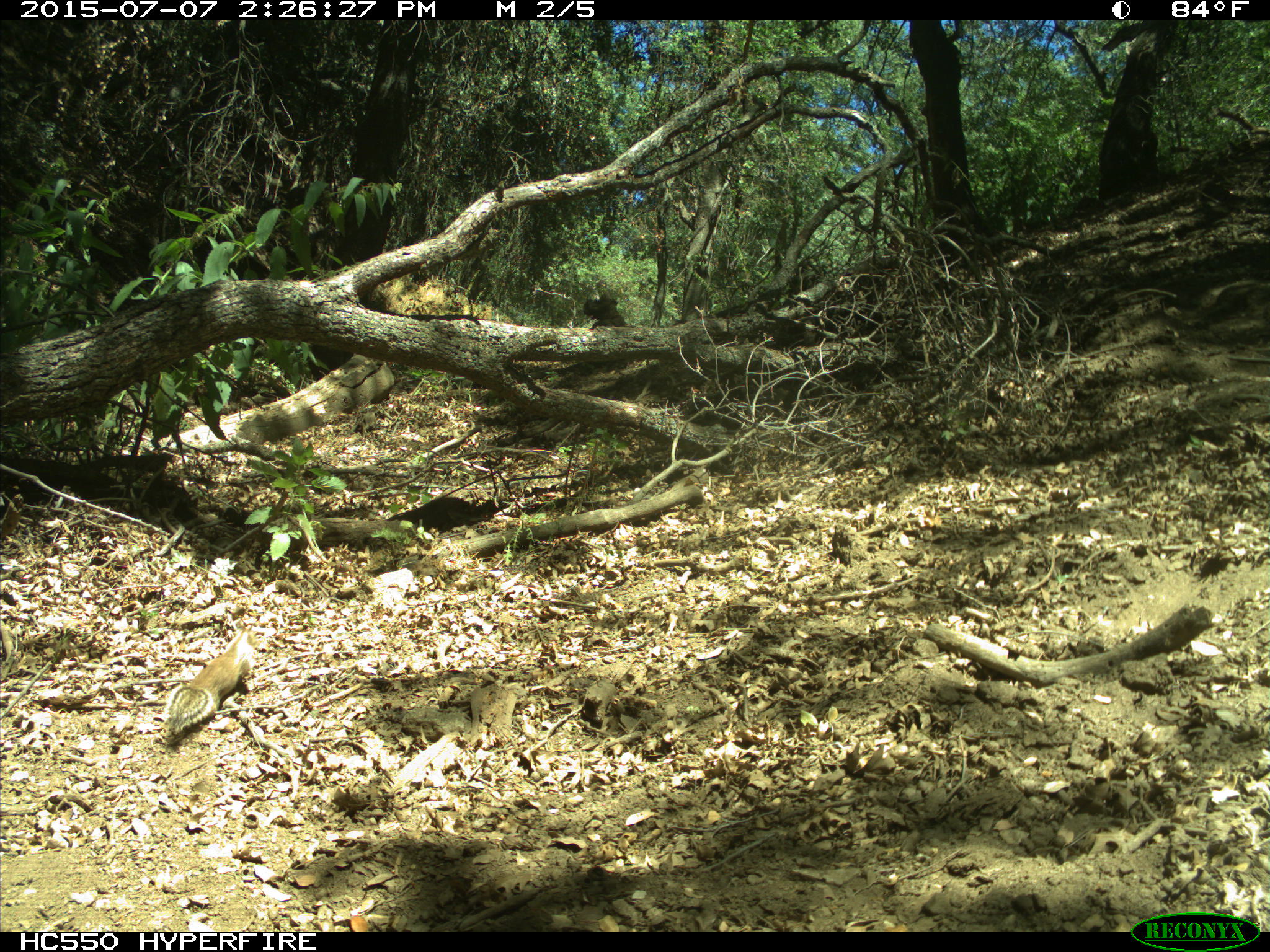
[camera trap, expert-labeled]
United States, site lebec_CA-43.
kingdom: Animalia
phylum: Chordata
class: Mammalia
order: Rodentia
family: Sciuridae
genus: Otospermophilus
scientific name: Otospermophilus beecheyi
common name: california ground squirrel